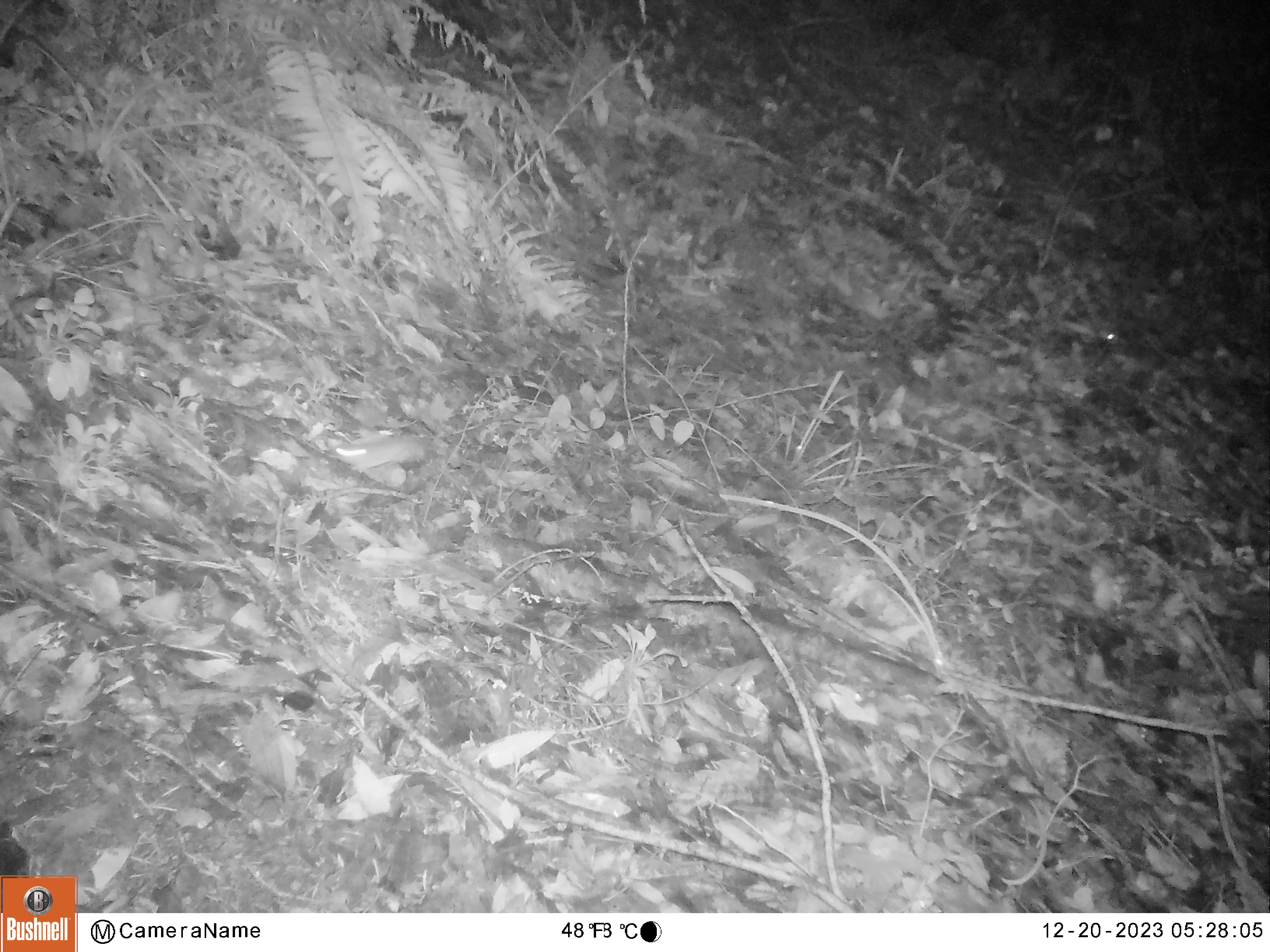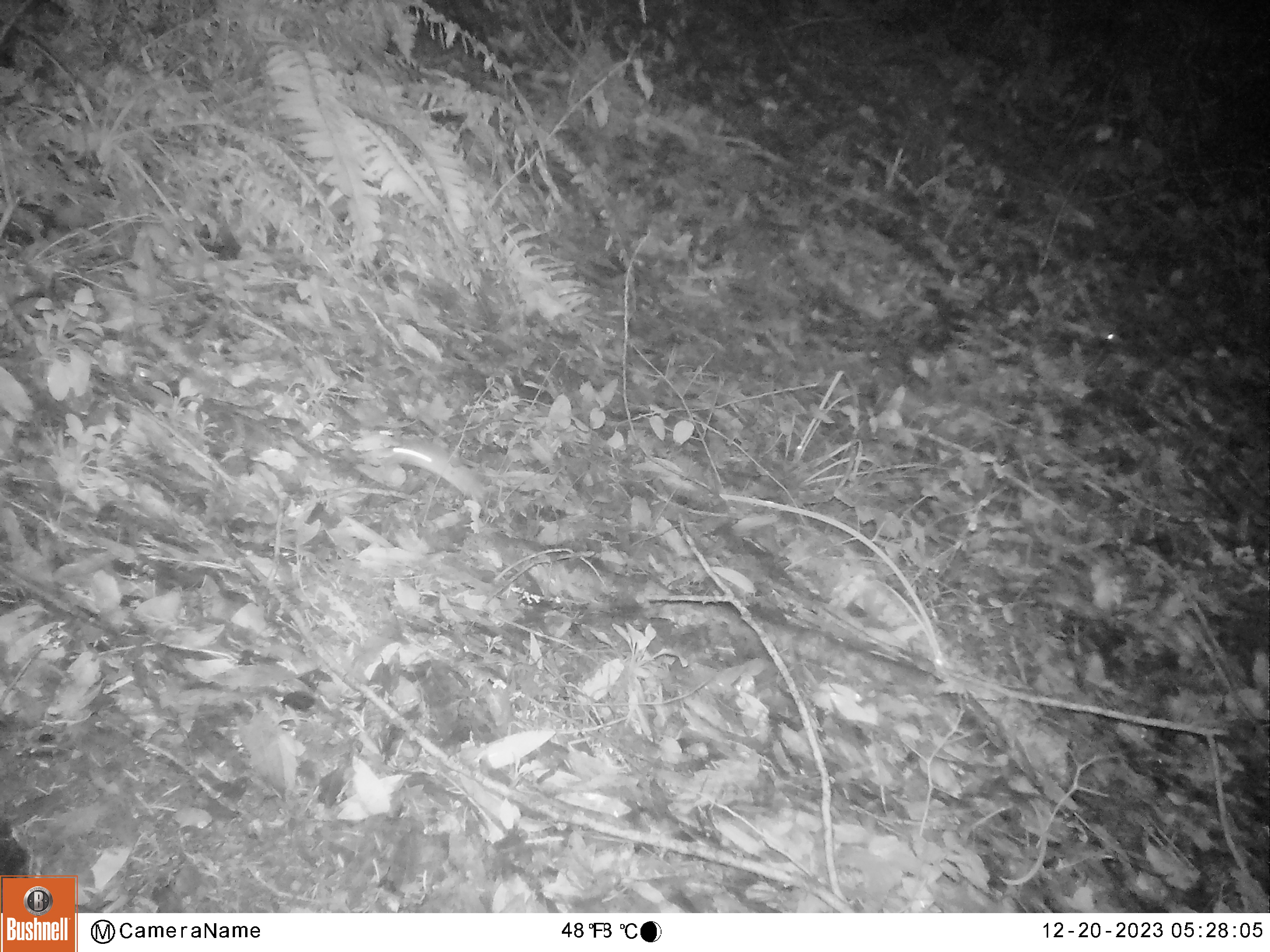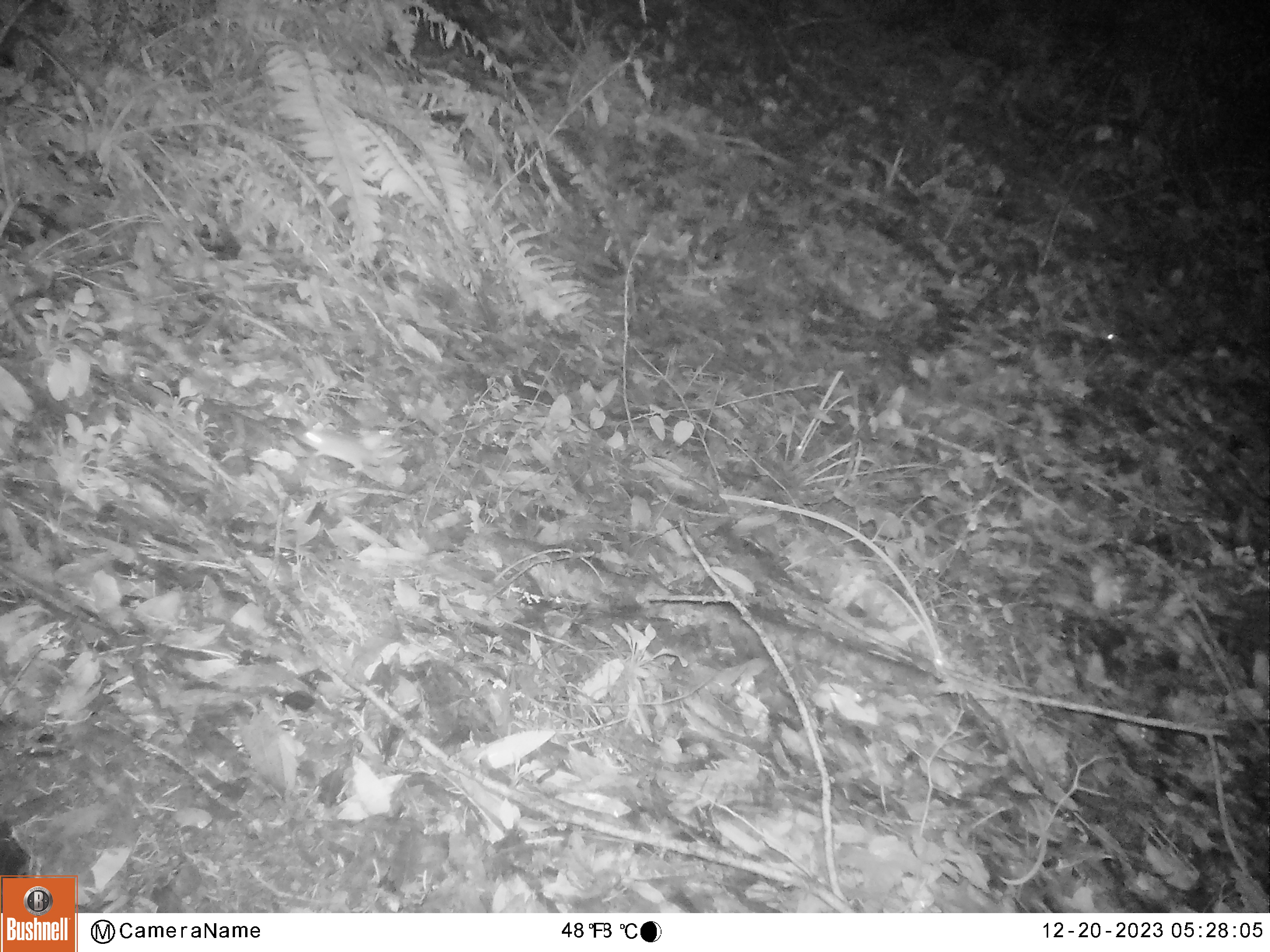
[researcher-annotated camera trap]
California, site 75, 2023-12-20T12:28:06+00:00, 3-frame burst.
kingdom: Animalia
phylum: Chordata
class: Mammalia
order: Rodentia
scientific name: Rodentia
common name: mouse or rat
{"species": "mouse or rat (Rodentia)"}